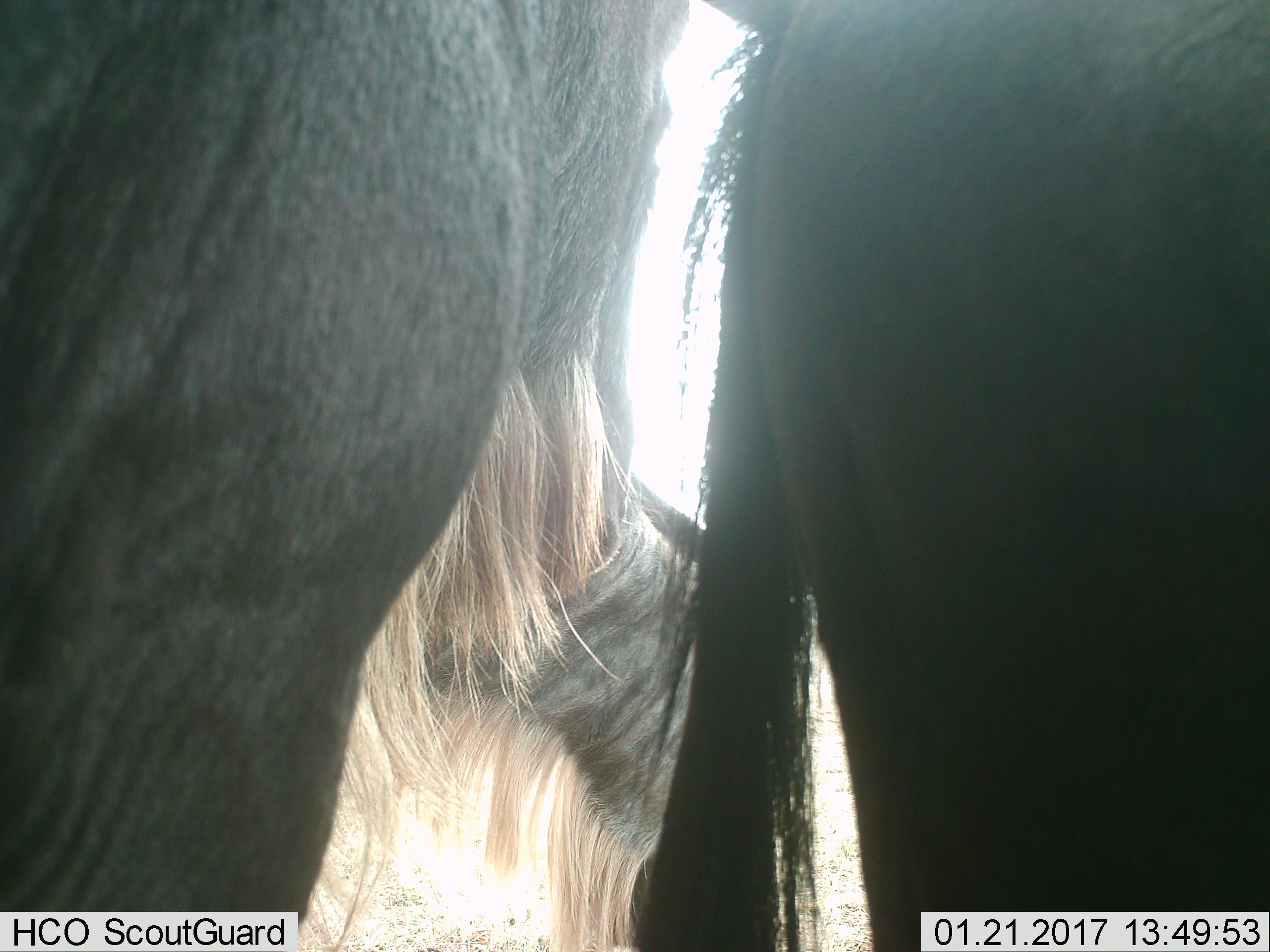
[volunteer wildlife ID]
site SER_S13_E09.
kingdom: Animalia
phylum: Chordata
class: Mammalia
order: Artiodactyla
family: Bovidae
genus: Connochaetes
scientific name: Connochaetes taurinus taurinus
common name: blue wildebeest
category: wildebeestblue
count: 2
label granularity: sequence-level